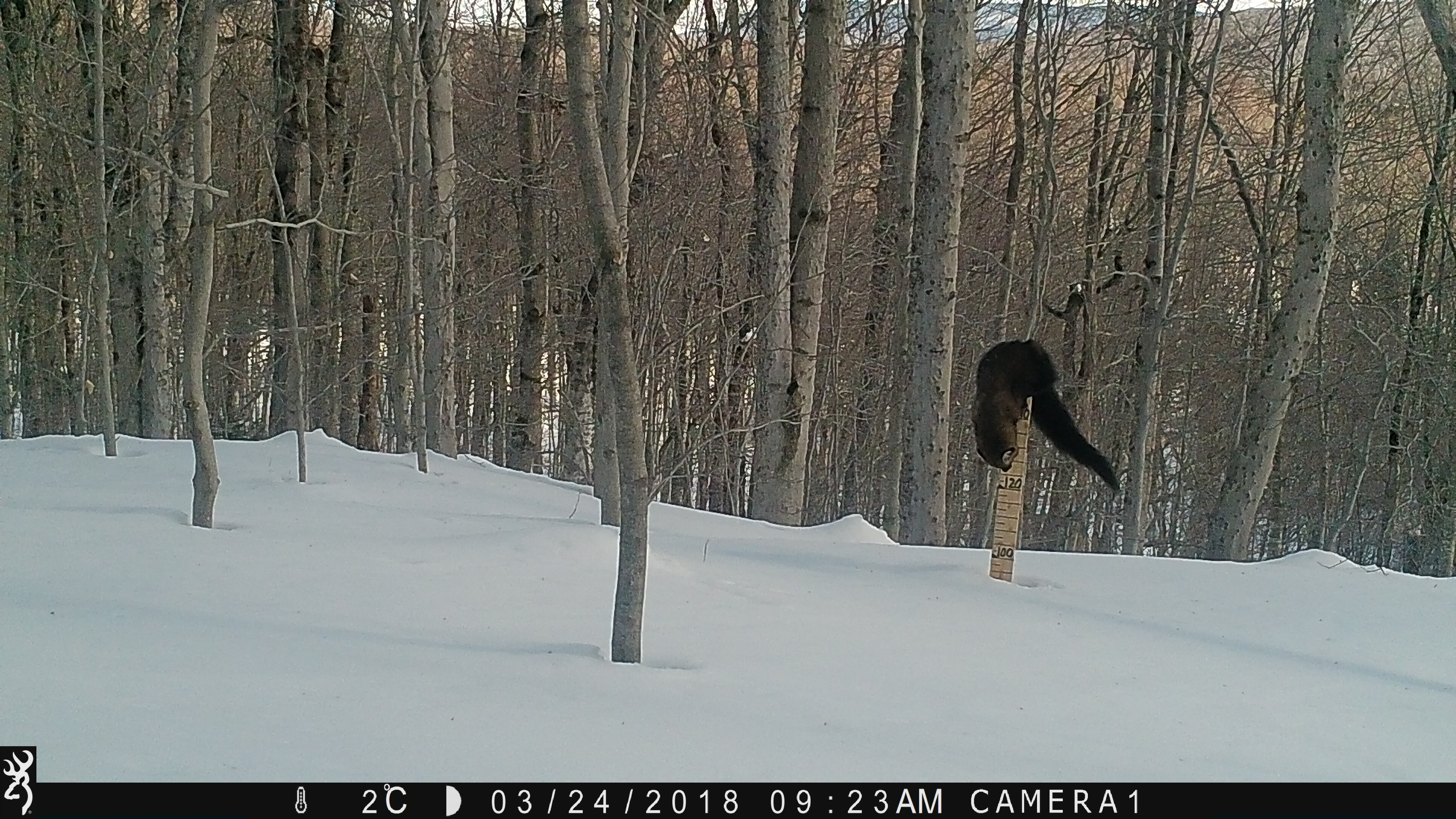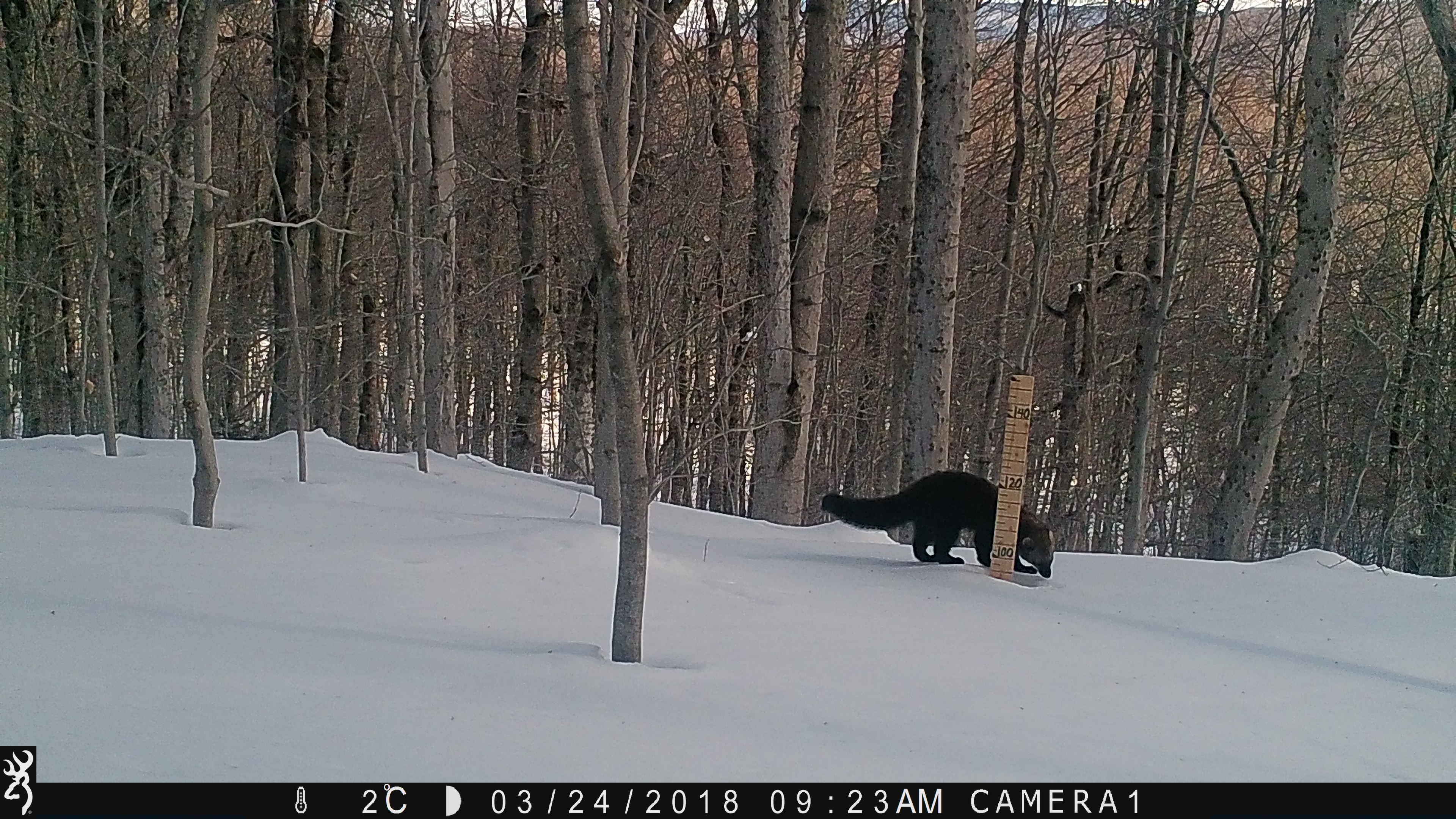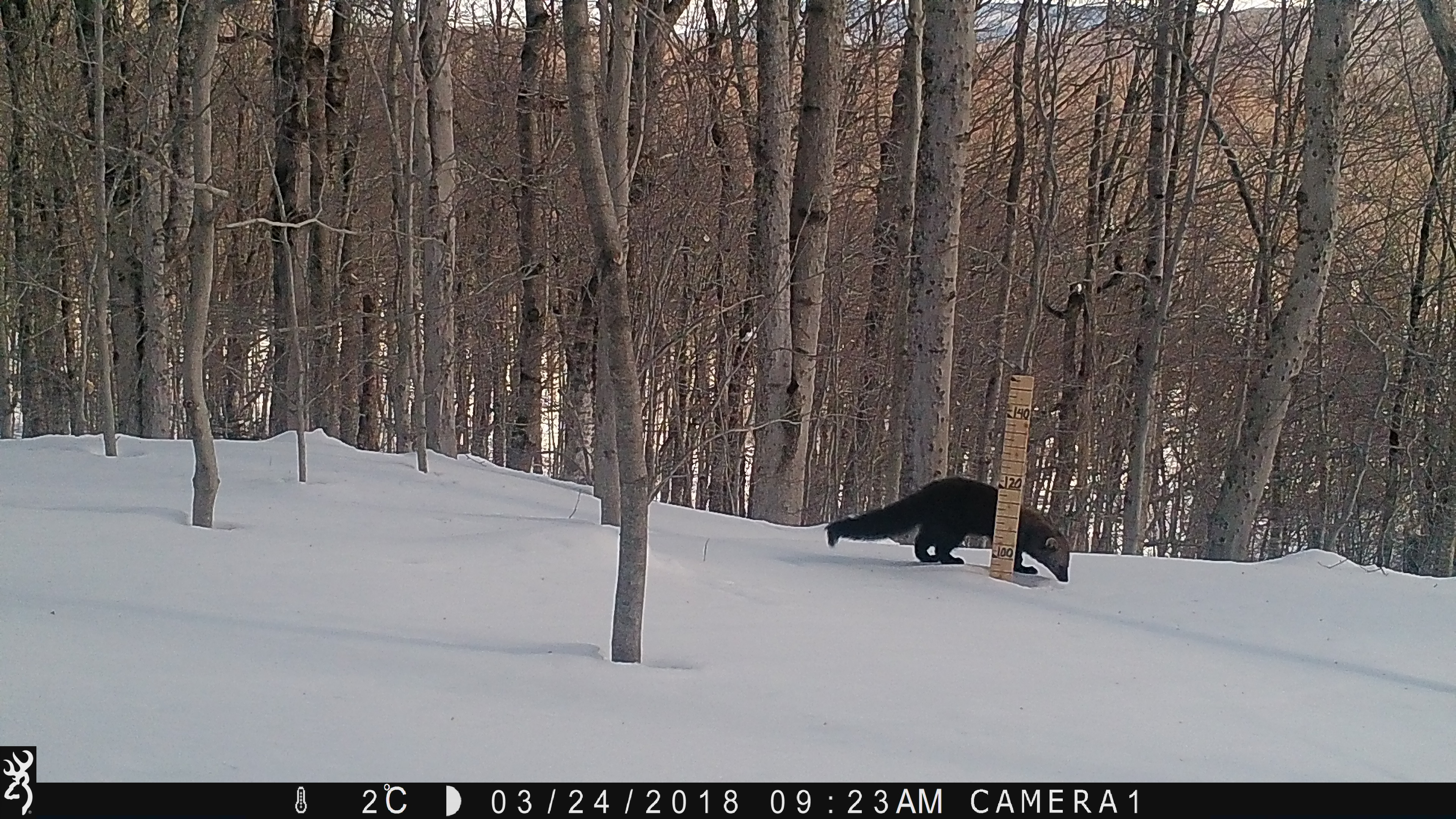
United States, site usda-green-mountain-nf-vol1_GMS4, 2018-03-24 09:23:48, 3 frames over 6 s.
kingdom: Animalia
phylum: Chordata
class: Mammalia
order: Carnivora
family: Mustelidae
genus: Pekania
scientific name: Pekania pennanti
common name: fisher